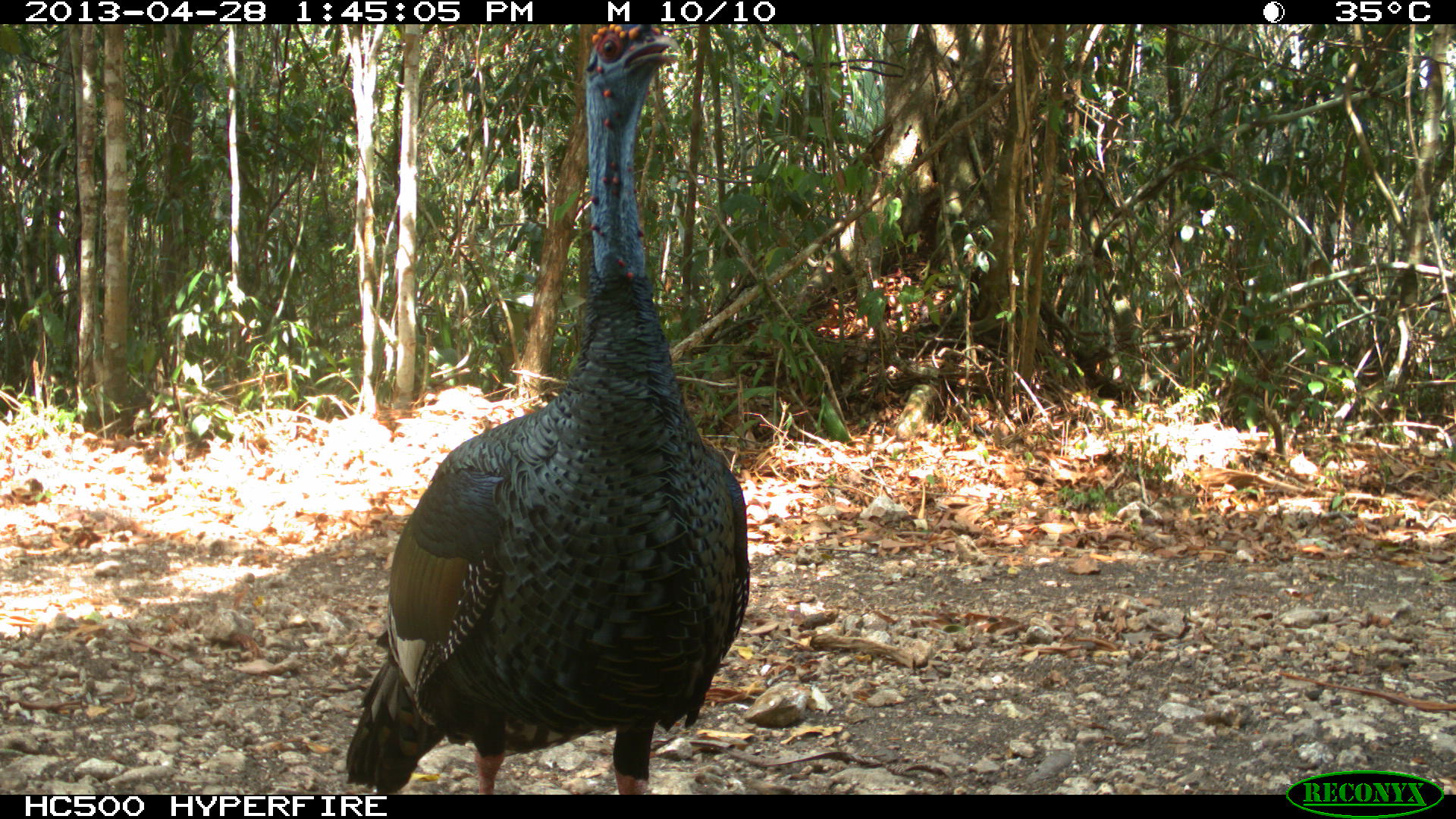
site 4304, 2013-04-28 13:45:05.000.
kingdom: Animalia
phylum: Chordata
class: Aves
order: Galliformes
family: Phasianidae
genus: Meleagris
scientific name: Meleagris ocellata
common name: ocellated turkey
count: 1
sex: male